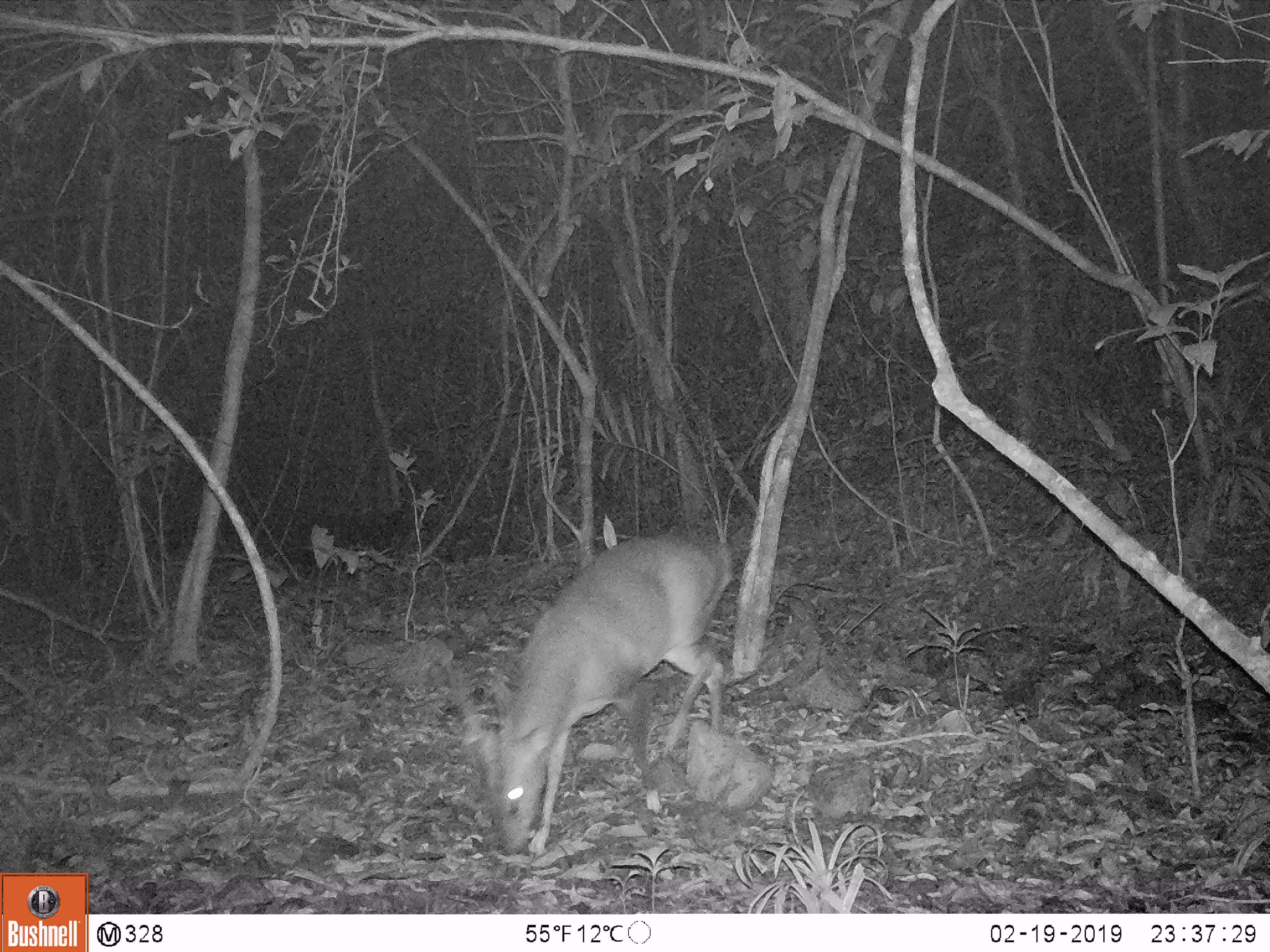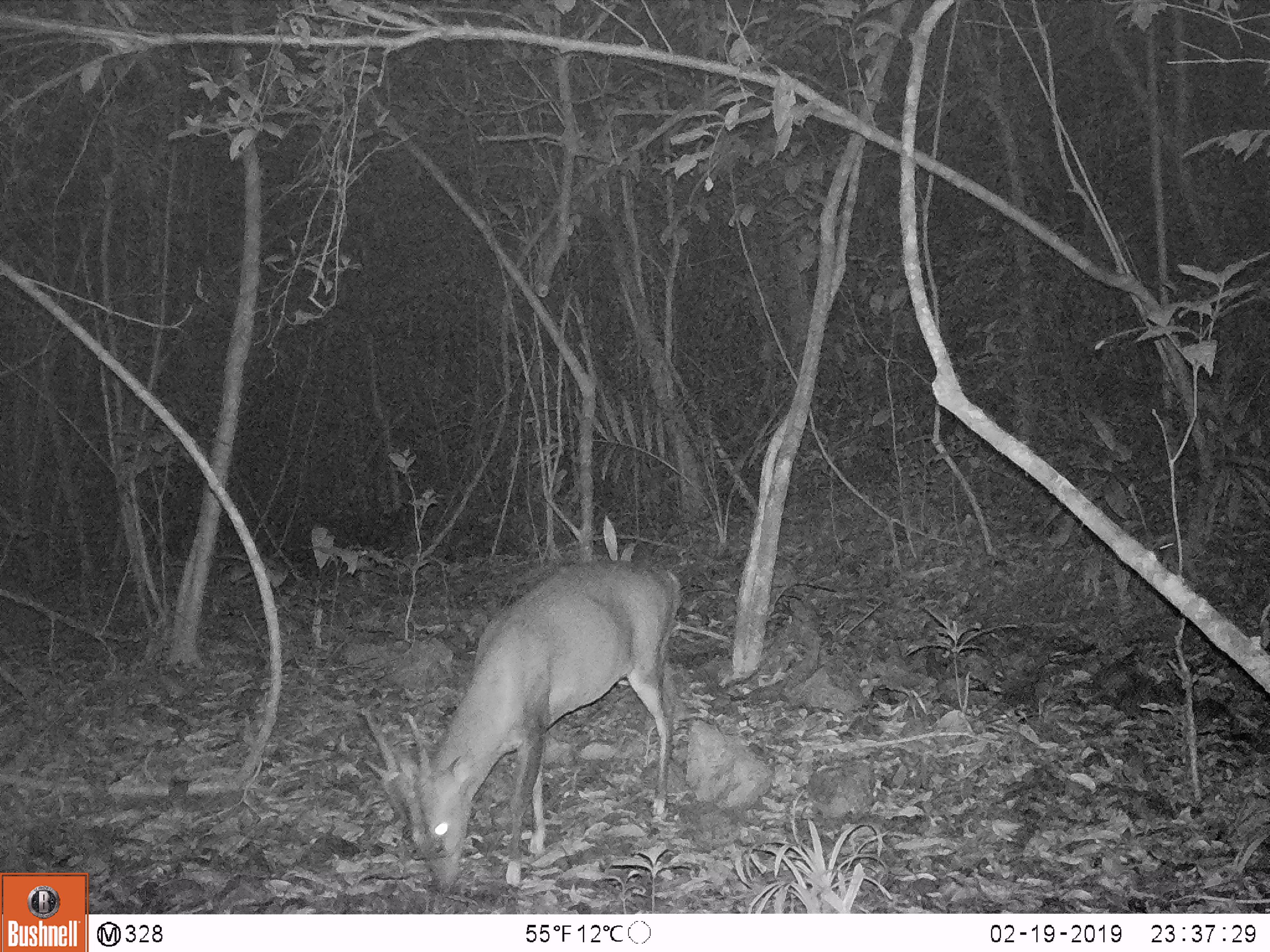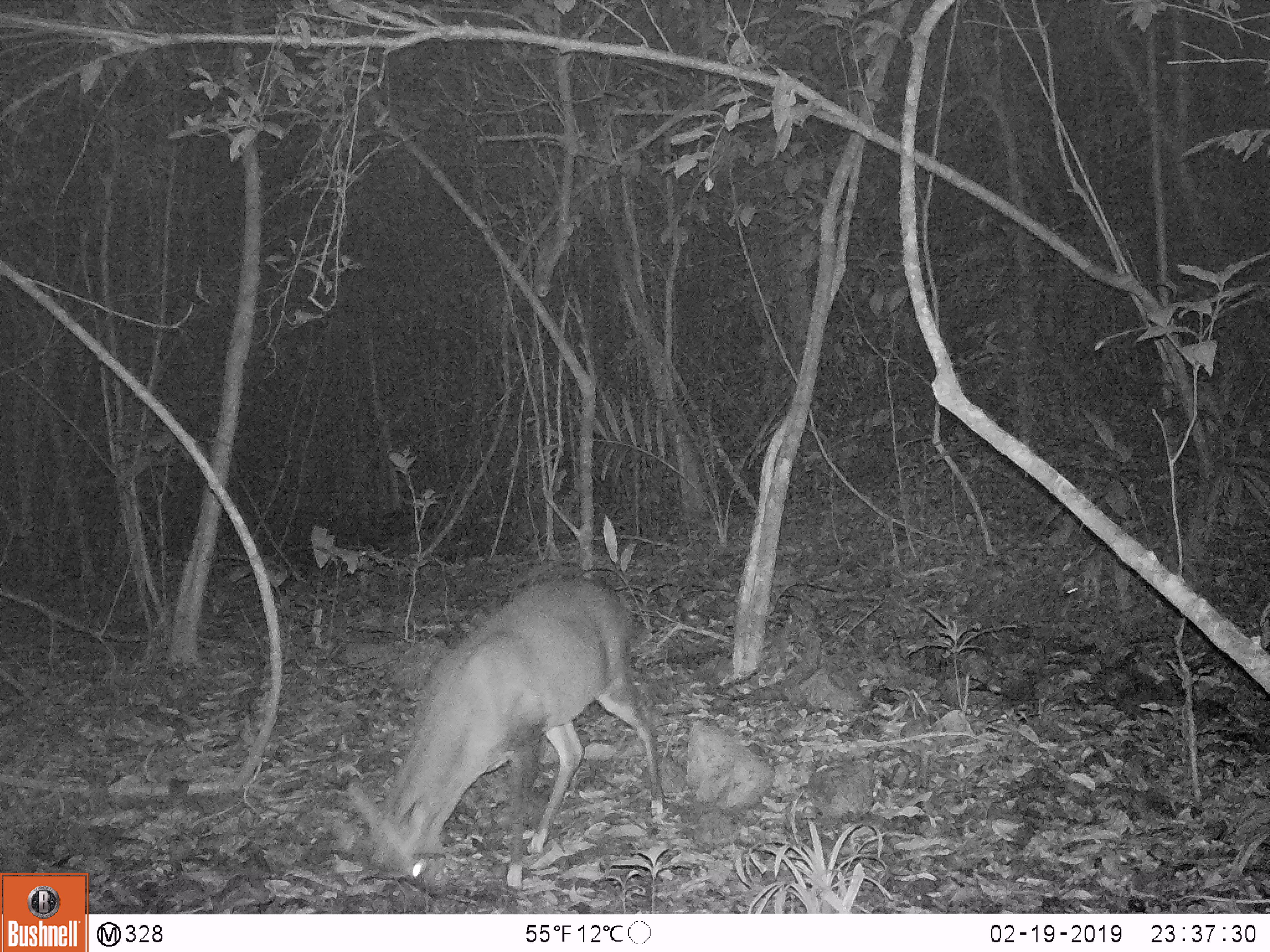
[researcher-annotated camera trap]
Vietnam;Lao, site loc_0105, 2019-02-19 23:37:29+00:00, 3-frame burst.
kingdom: Animalia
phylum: Chordata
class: Mammalia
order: Artiodactyla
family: Cervidae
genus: Muntiacus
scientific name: Muntiacus vuquangensis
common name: large-antlered muntjac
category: large antlered muntjac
Large antlered muntjac (large-antlered muntjac) (Muntiacus vuquangensis). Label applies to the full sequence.